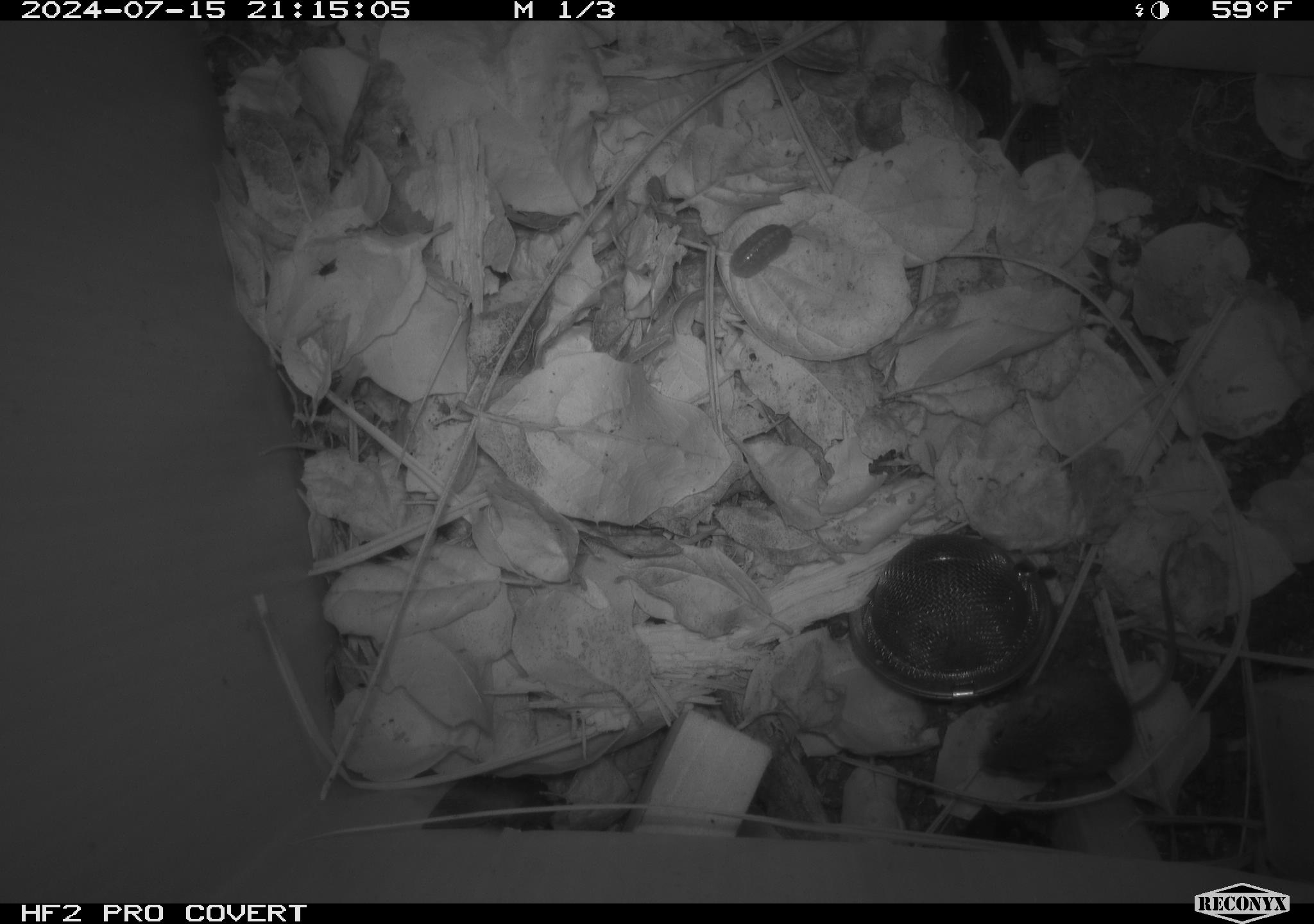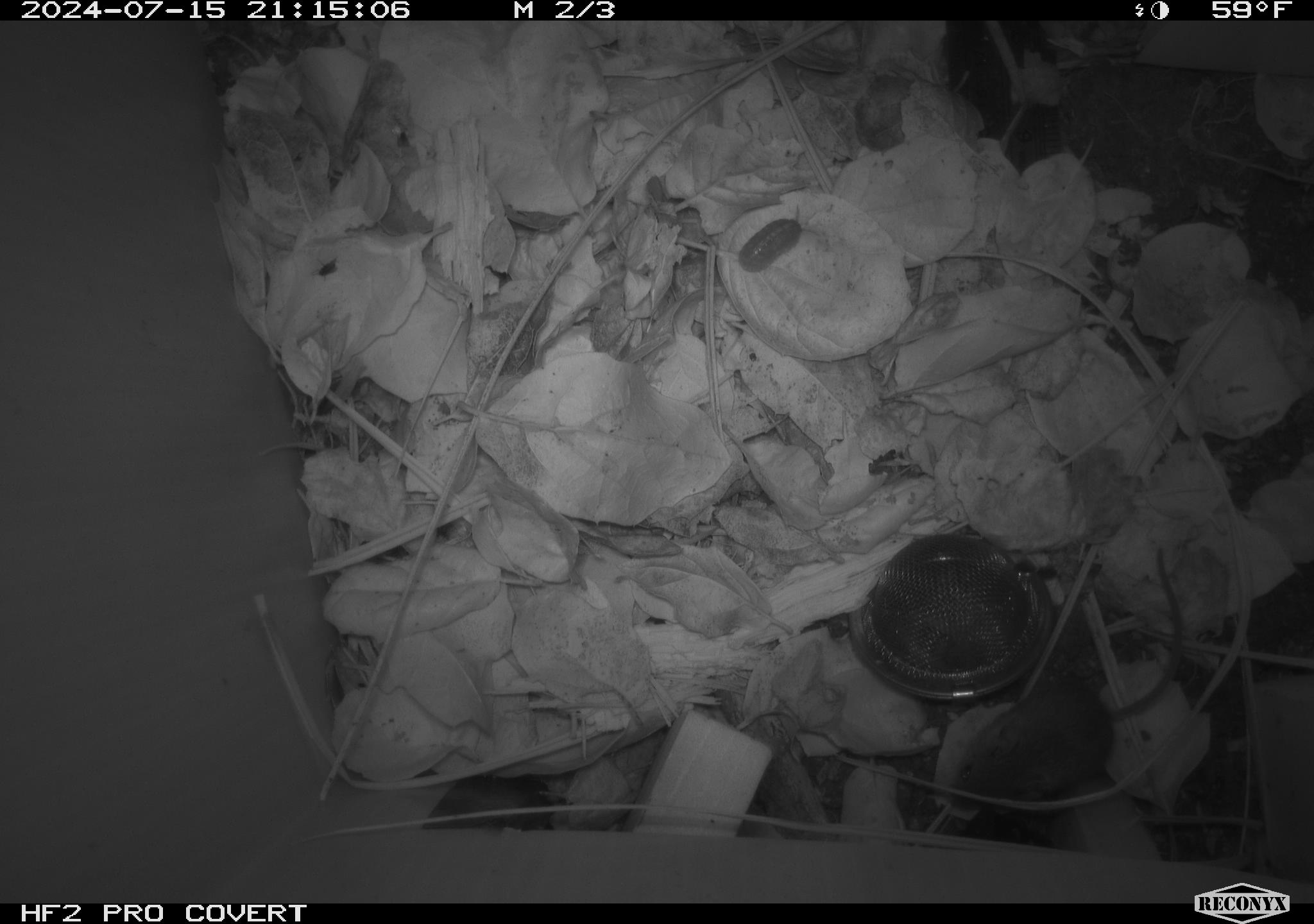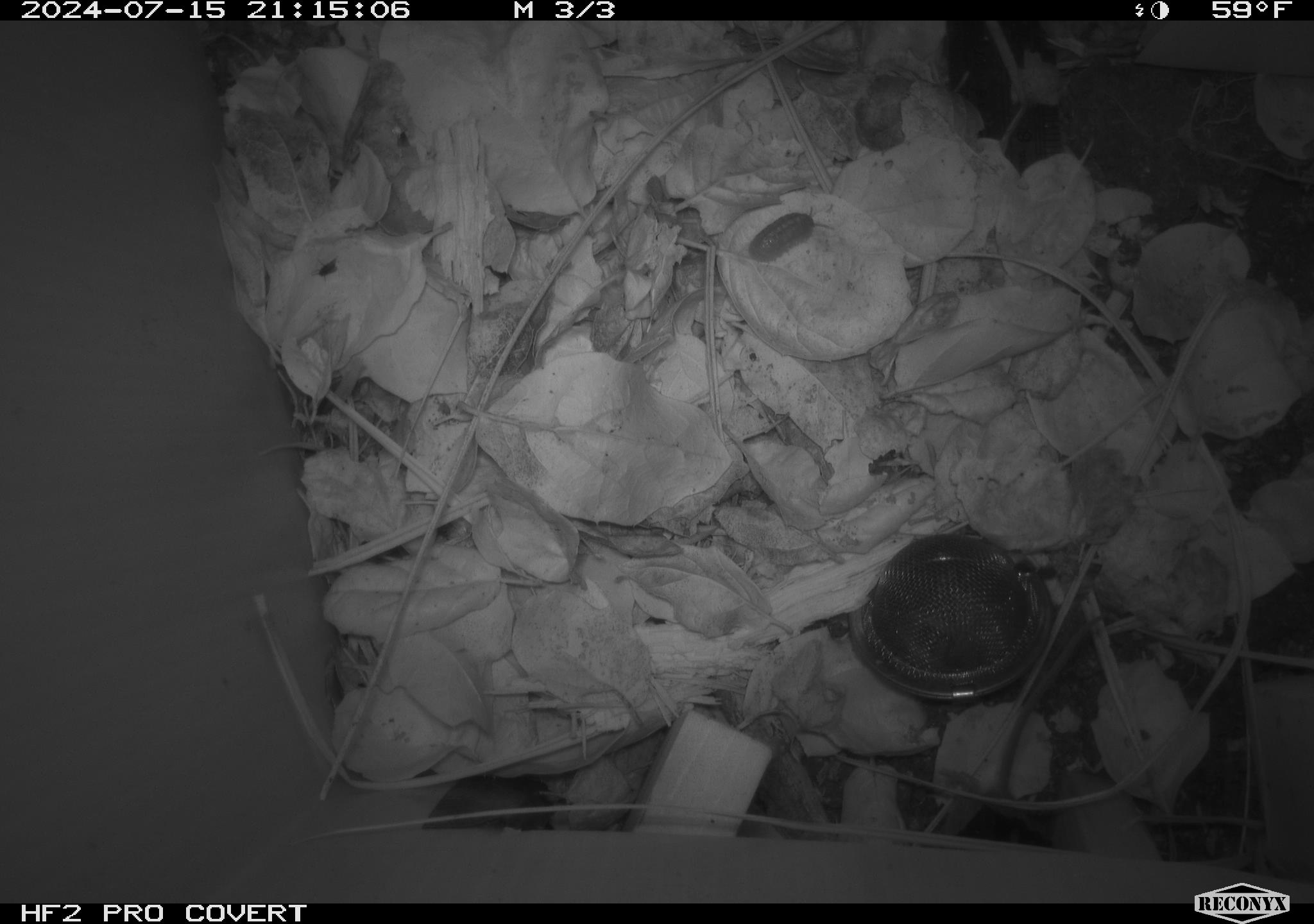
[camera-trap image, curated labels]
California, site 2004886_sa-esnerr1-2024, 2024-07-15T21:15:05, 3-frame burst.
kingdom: Animalia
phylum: Chordata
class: Mammalia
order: Rodentia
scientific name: Rodentia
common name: rodent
Rodent (Rodentia).